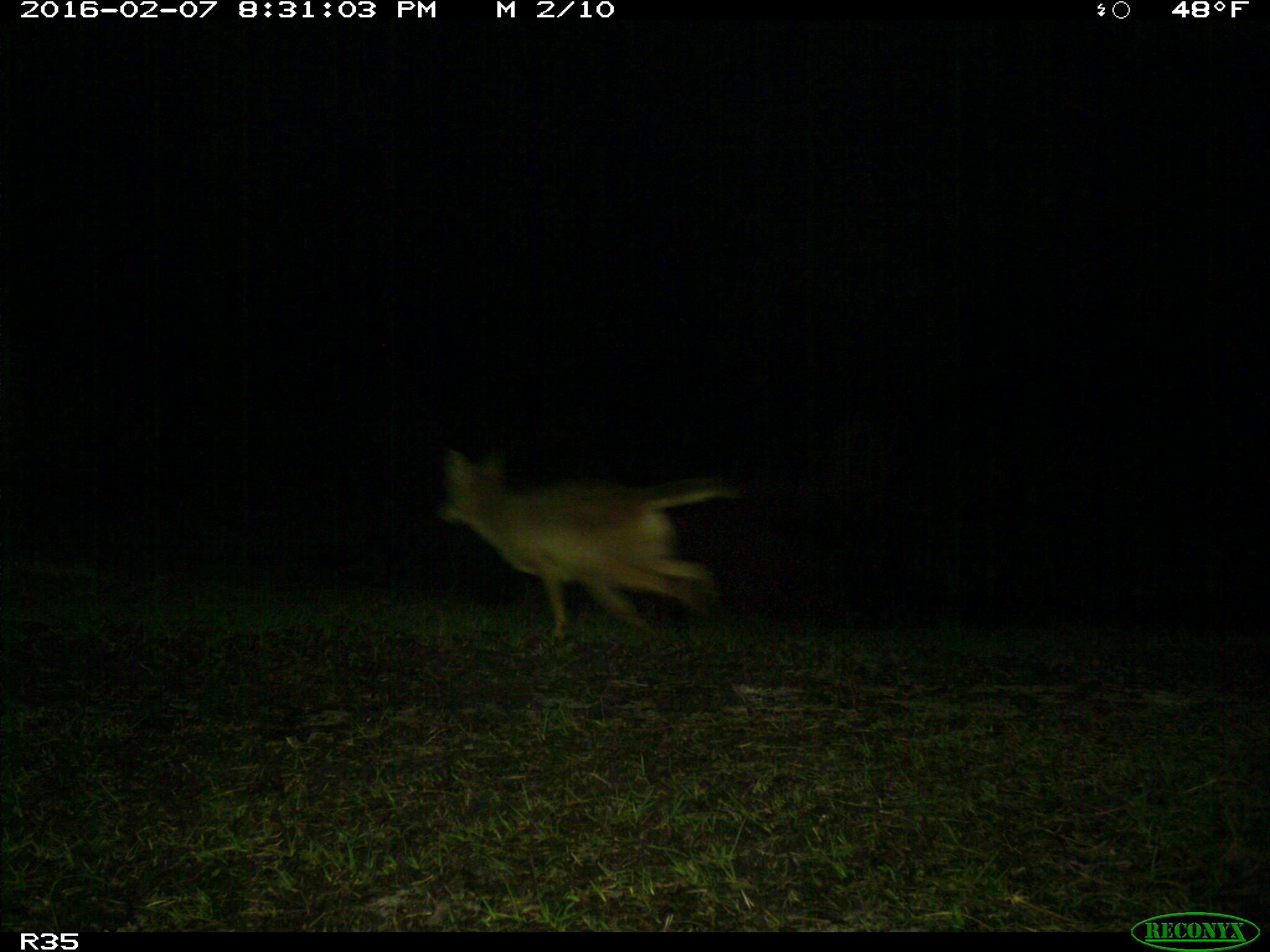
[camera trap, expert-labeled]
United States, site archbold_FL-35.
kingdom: Animalia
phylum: Chordata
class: Mammalia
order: Carnivora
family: Canidae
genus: Canis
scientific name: Canis latrans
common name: coyote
Canis latrans (coyote).